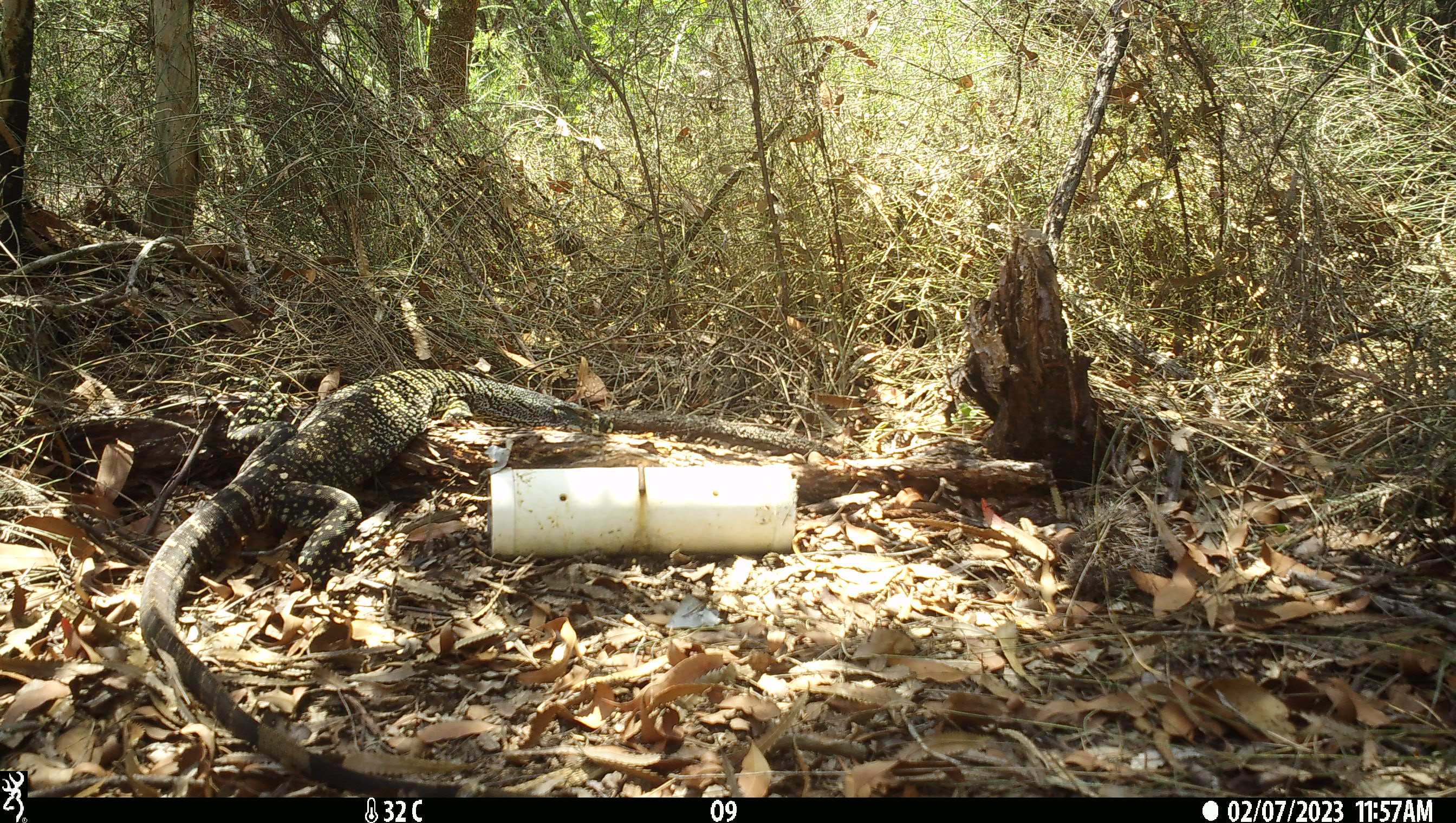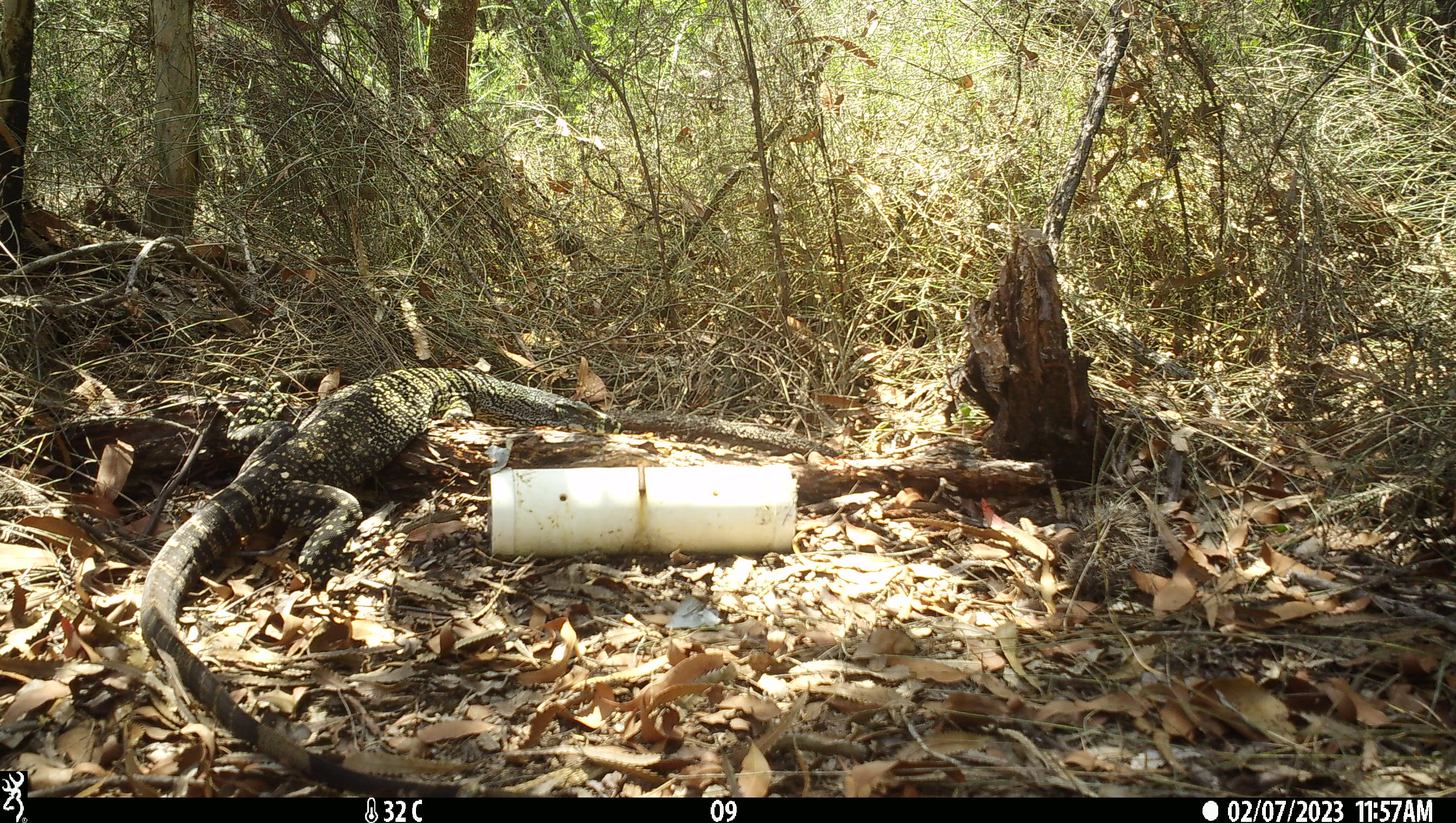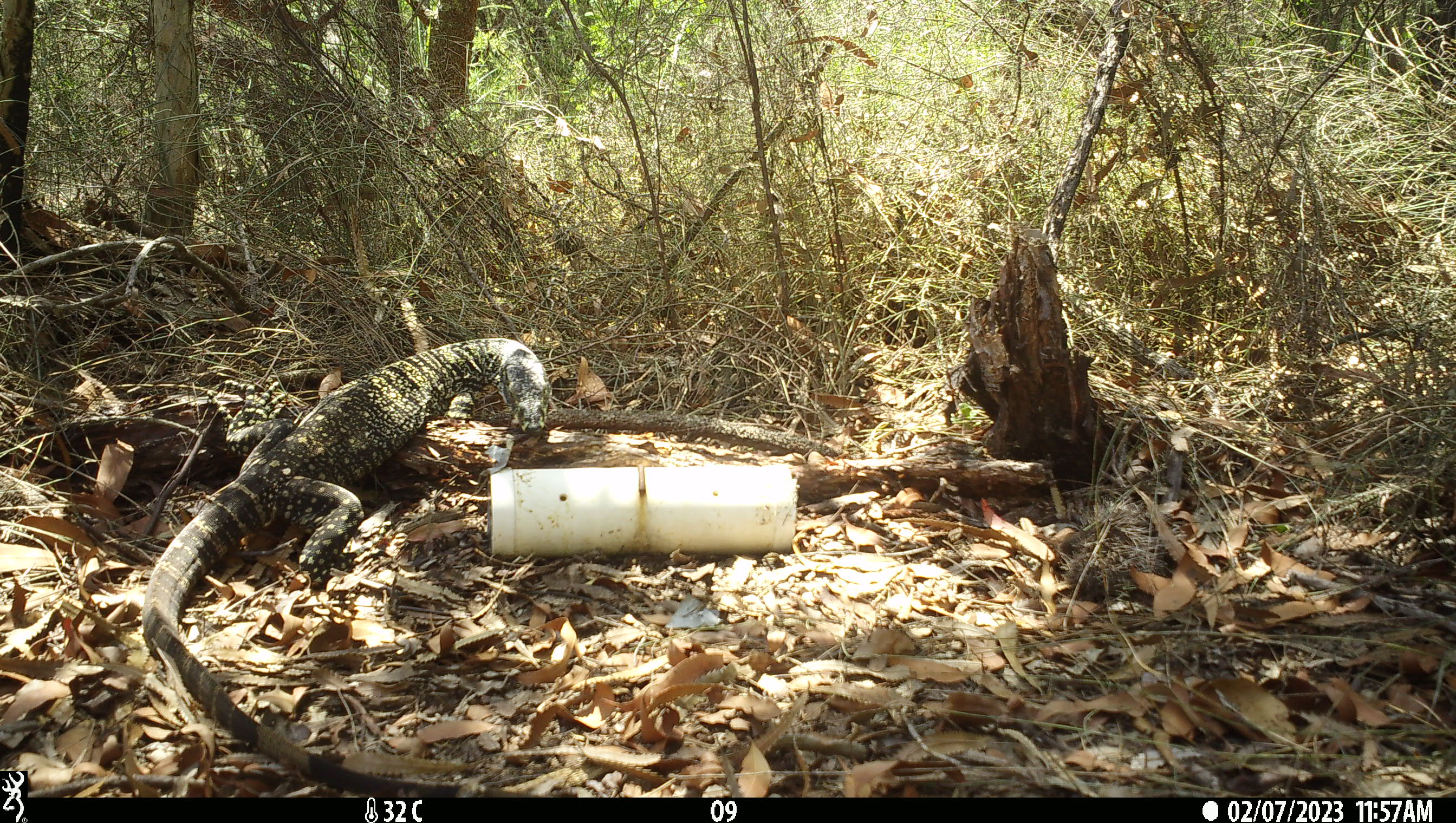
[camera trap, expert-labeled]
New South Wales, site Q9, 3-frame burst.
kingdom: Animalia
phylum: Chordata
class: Reptilia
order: Squamata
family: Varanidae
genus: Varanus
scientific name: Varanus varius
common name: lace monitor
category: goanna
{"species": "goanna (lace monitor) (Varanus varius)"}